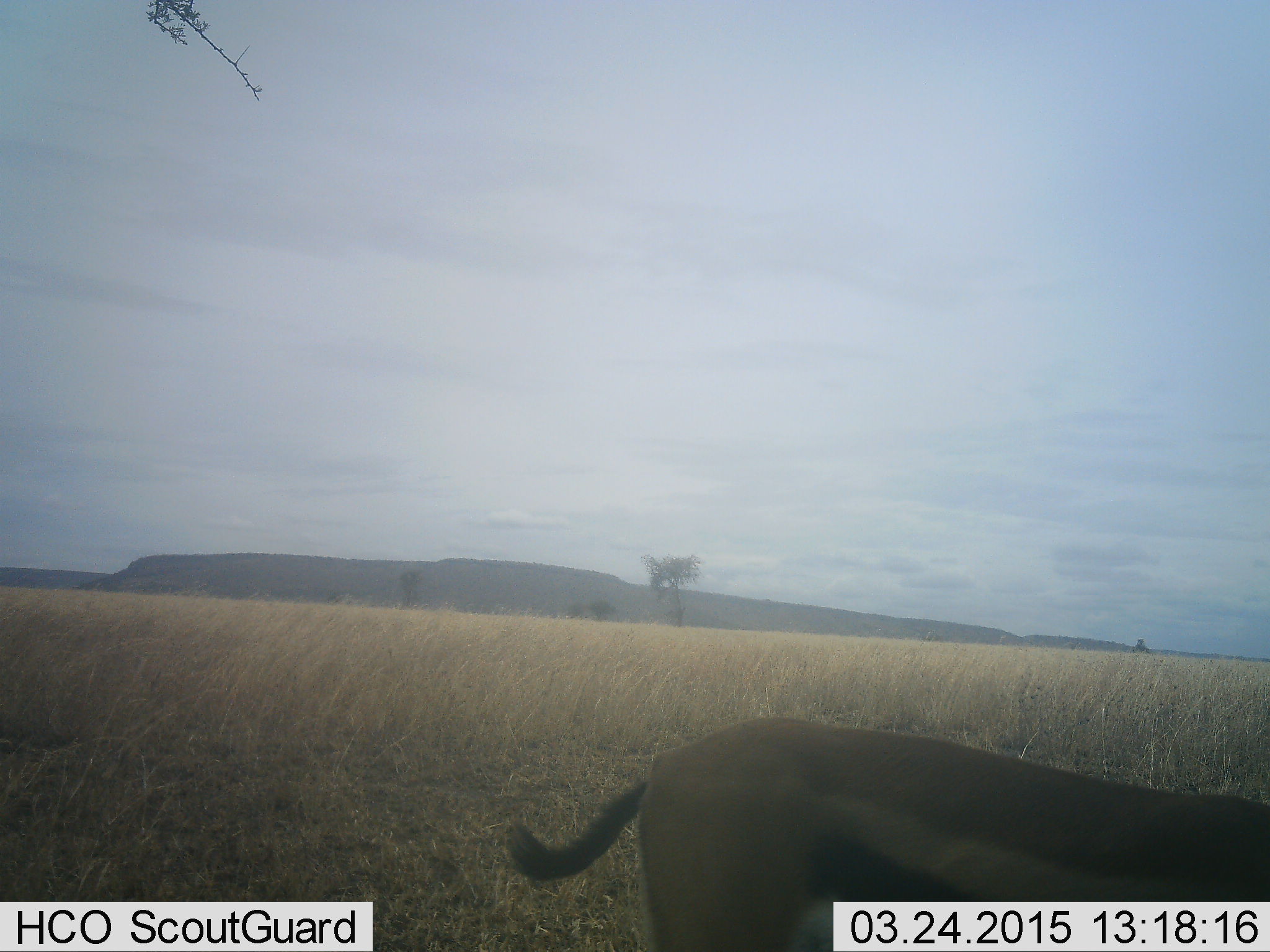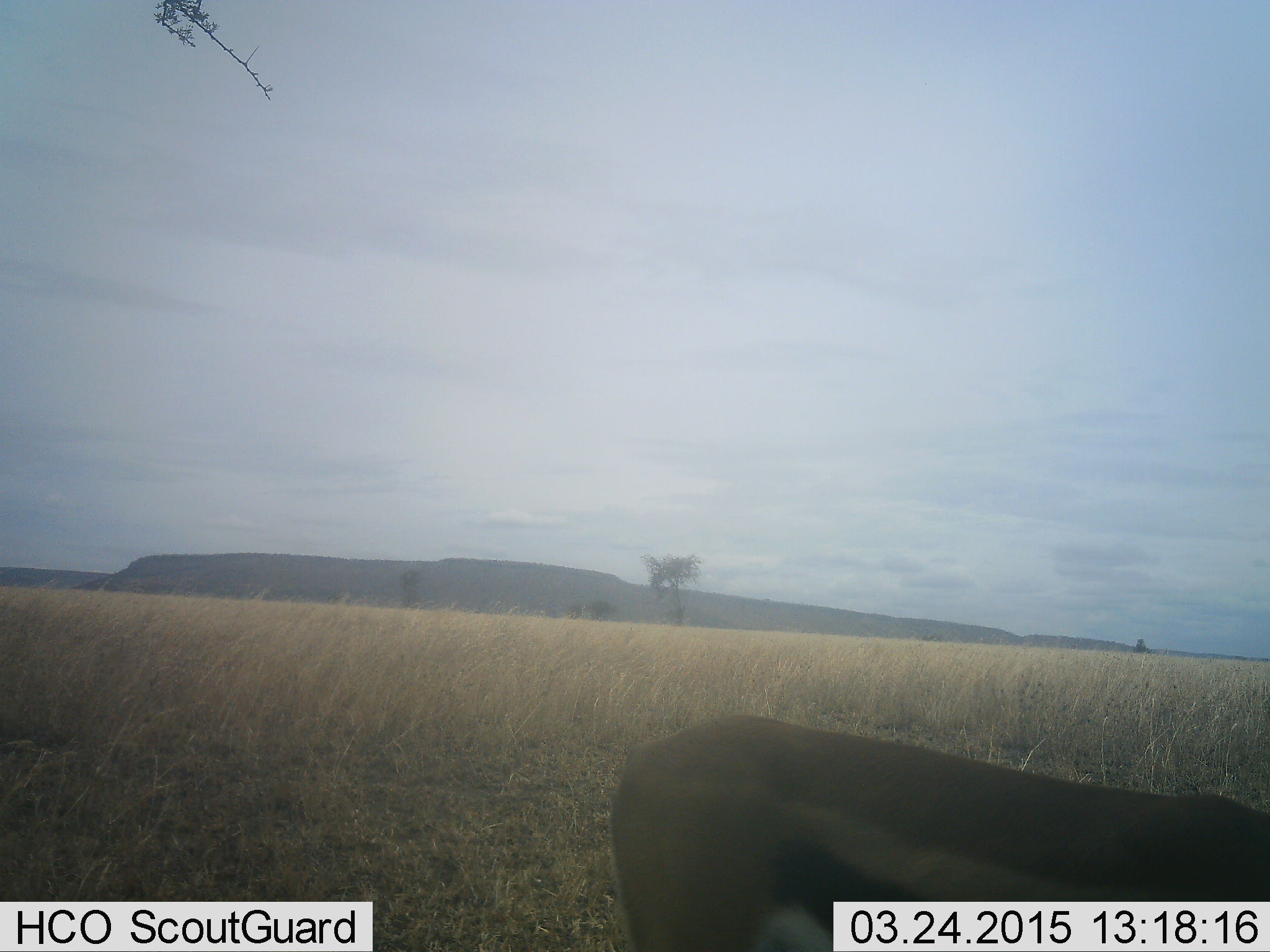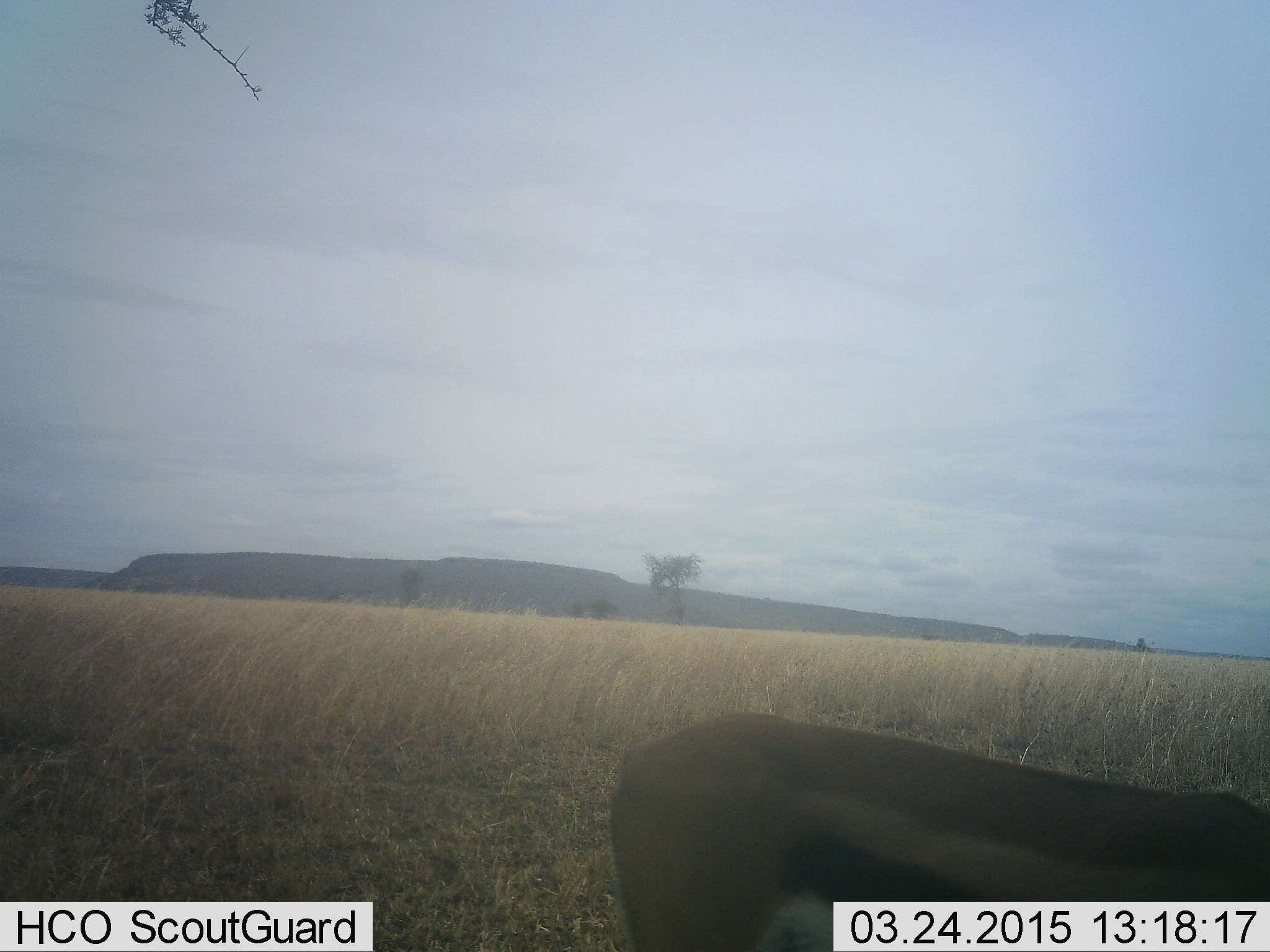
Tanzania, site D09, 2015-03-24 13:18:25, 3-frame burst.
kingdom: Animalia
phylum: Chordata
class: Mammalia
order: Artiodactyla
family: Bovidae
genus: Eudorcas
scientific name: Eudorcas thomsonii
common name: thomson's gazelle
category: gazellethomsons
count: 1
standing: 70%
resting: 0%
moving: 10%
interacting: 0%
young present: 10%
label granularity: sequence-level